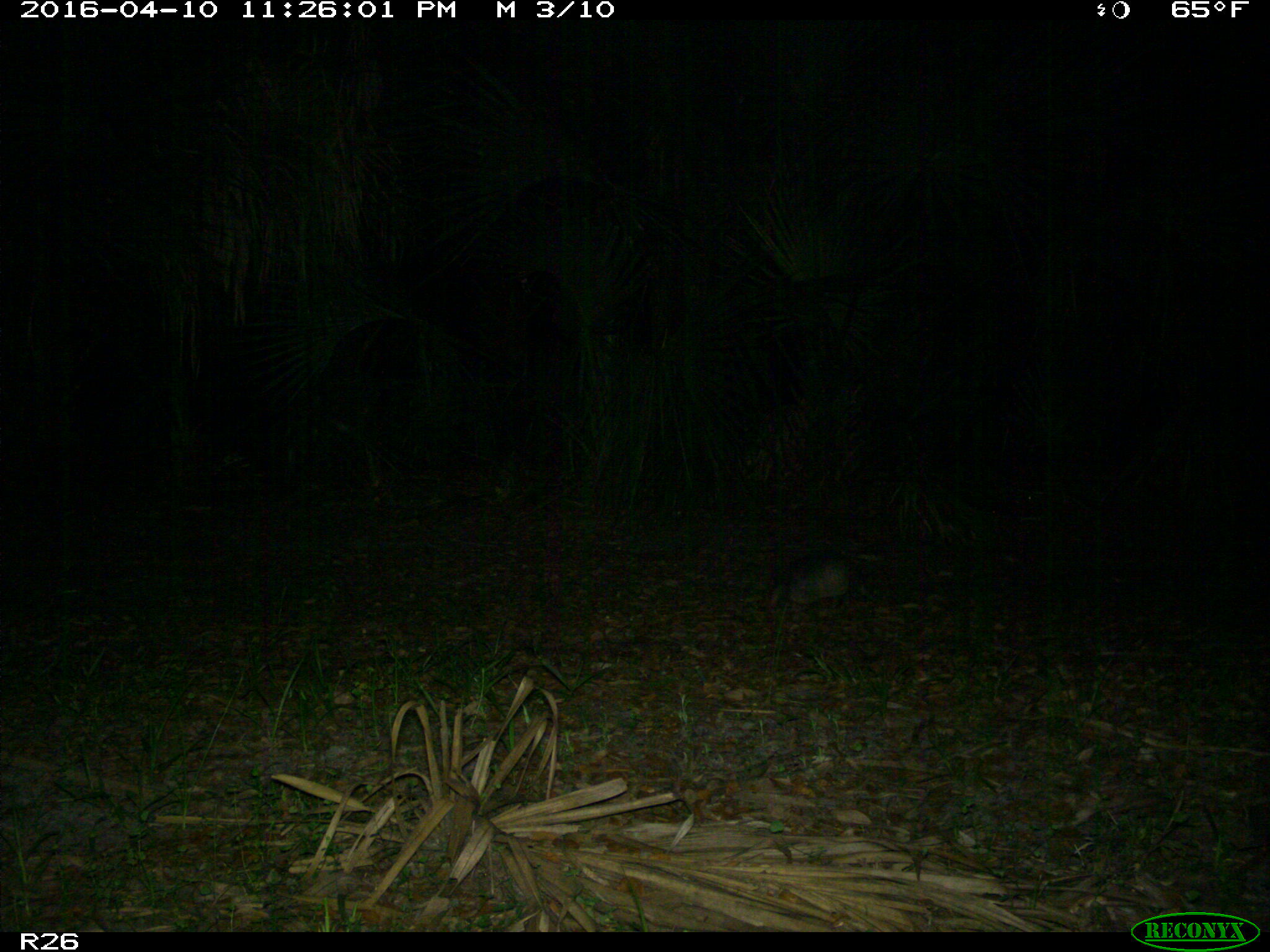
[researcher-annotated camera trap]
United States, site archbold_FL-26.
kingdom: Animalia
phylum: Chordata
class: Mammalia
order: Cingulata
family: Dasypodidae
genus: Dasypus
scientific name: Dasypus novemcinctus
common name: nine-banded armadillo